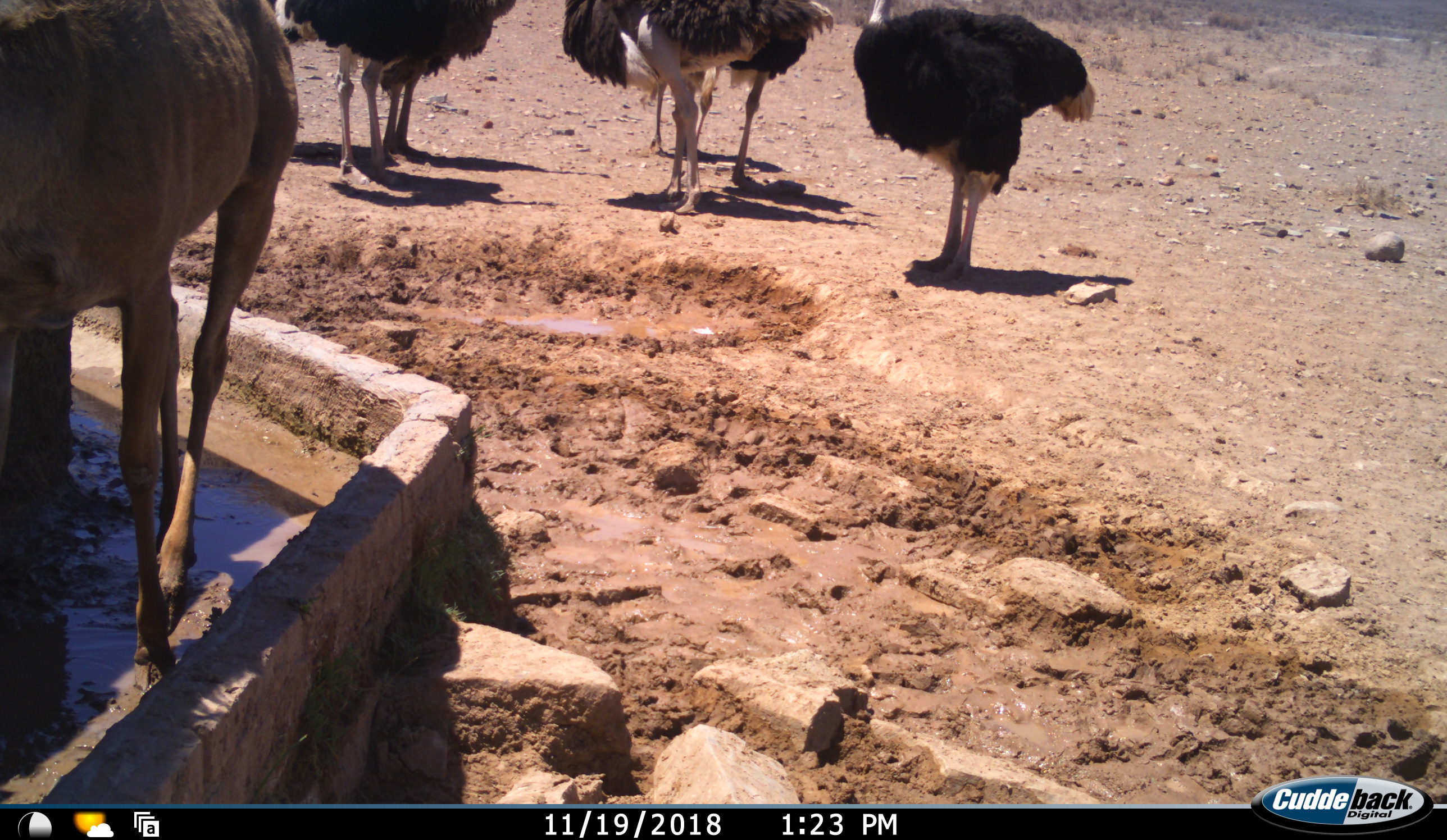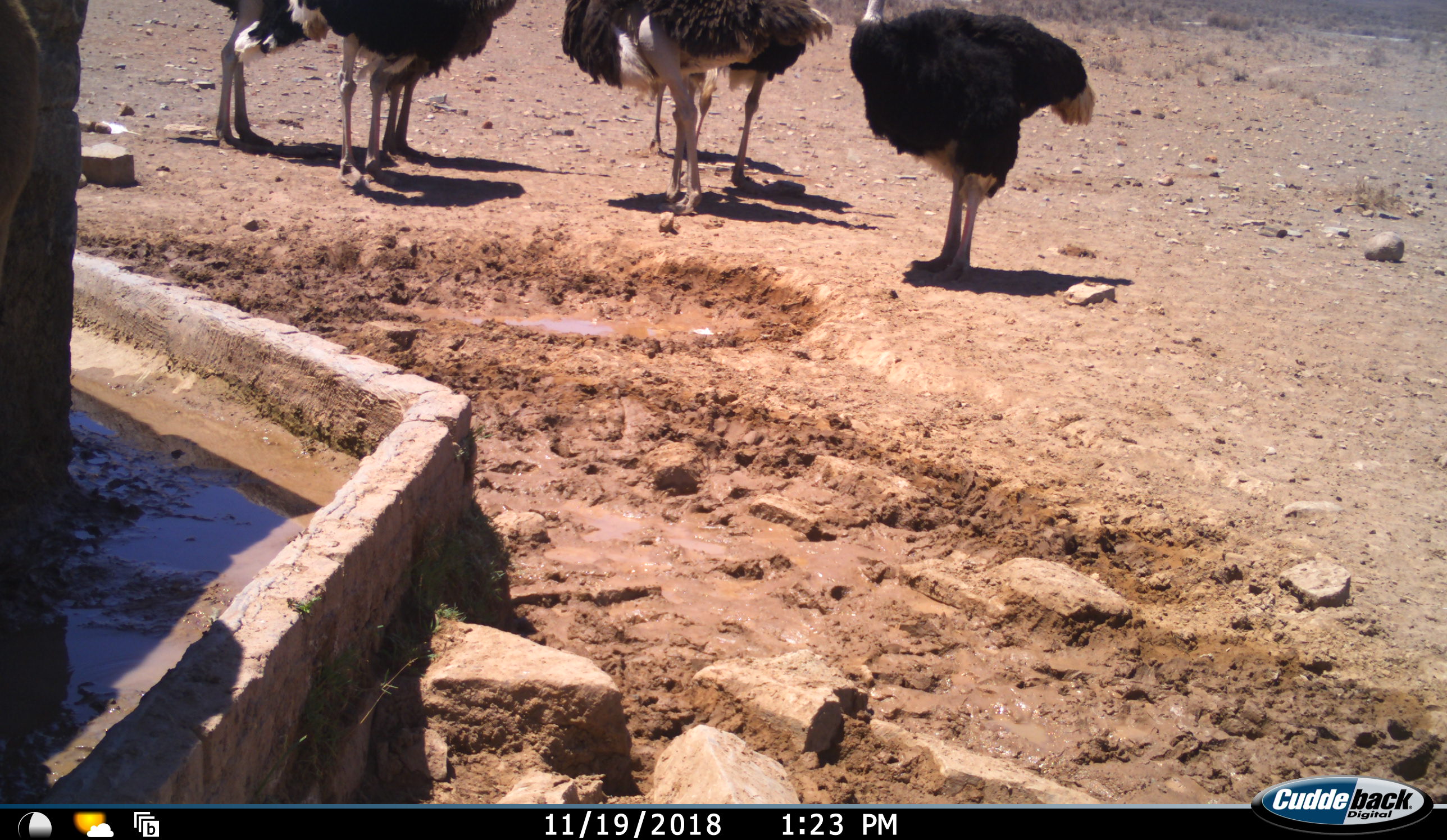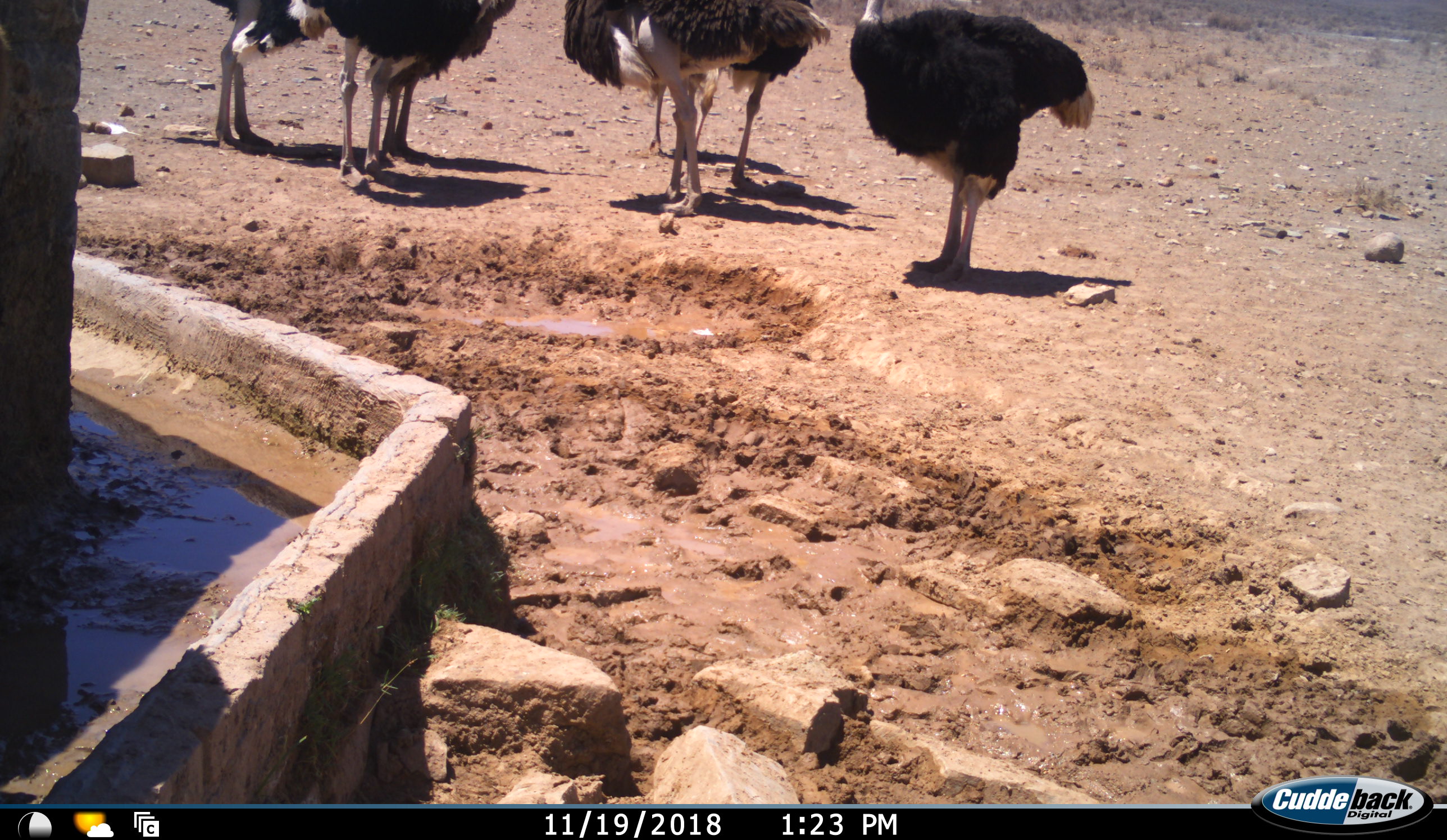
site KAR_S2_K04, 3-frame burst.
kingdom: Animalia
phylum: Chordata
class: Mammalia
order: Artiodactyla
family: Bovidae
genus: Tragelaphus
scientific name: Tragelaphus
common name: kudu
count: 1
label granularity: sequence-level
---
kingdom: Animalia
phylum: Chordata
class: Aves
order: Struthioniformes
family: Struthionidae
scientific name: Struthionidae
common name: ostrich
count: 6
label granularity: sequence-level